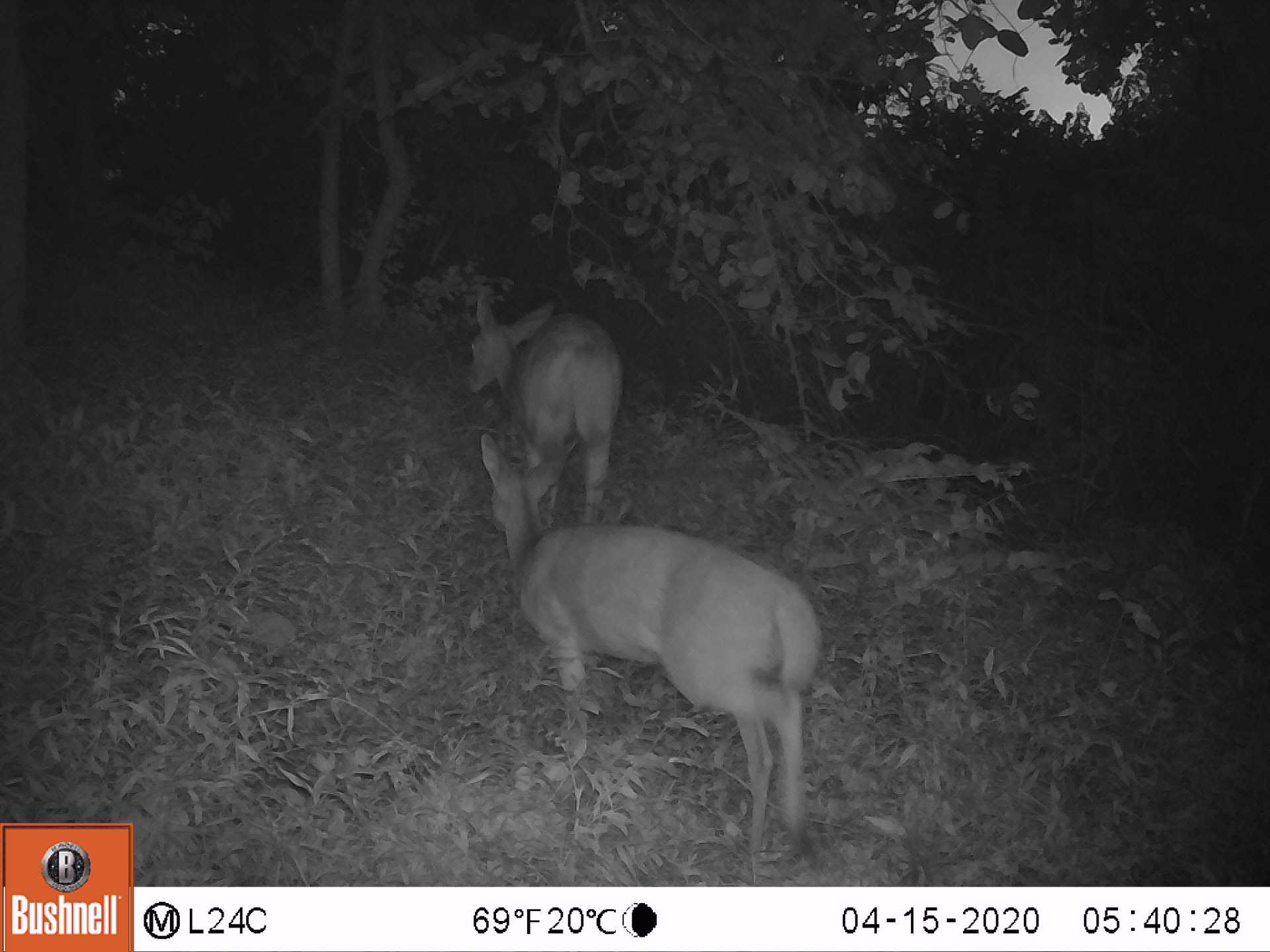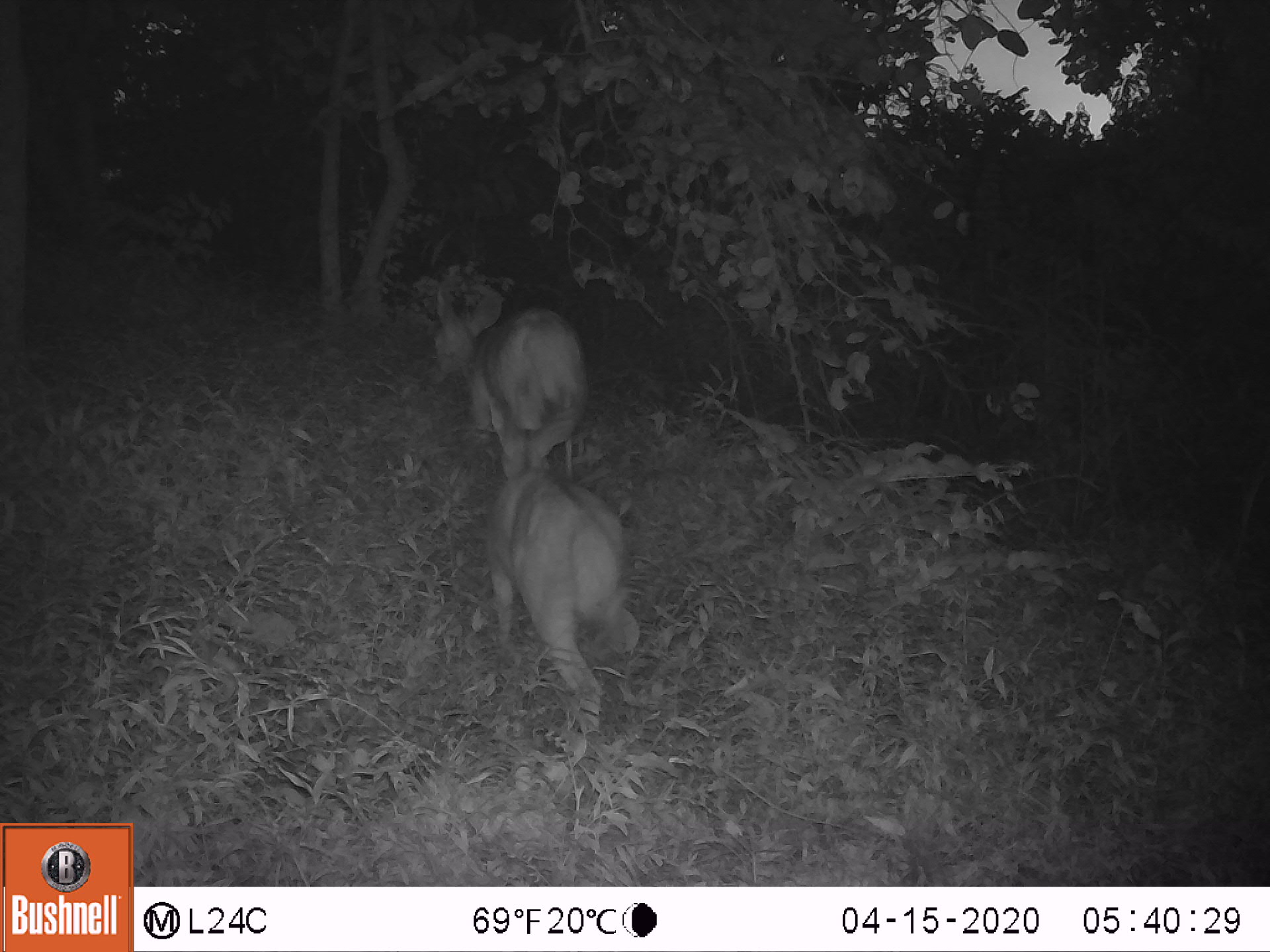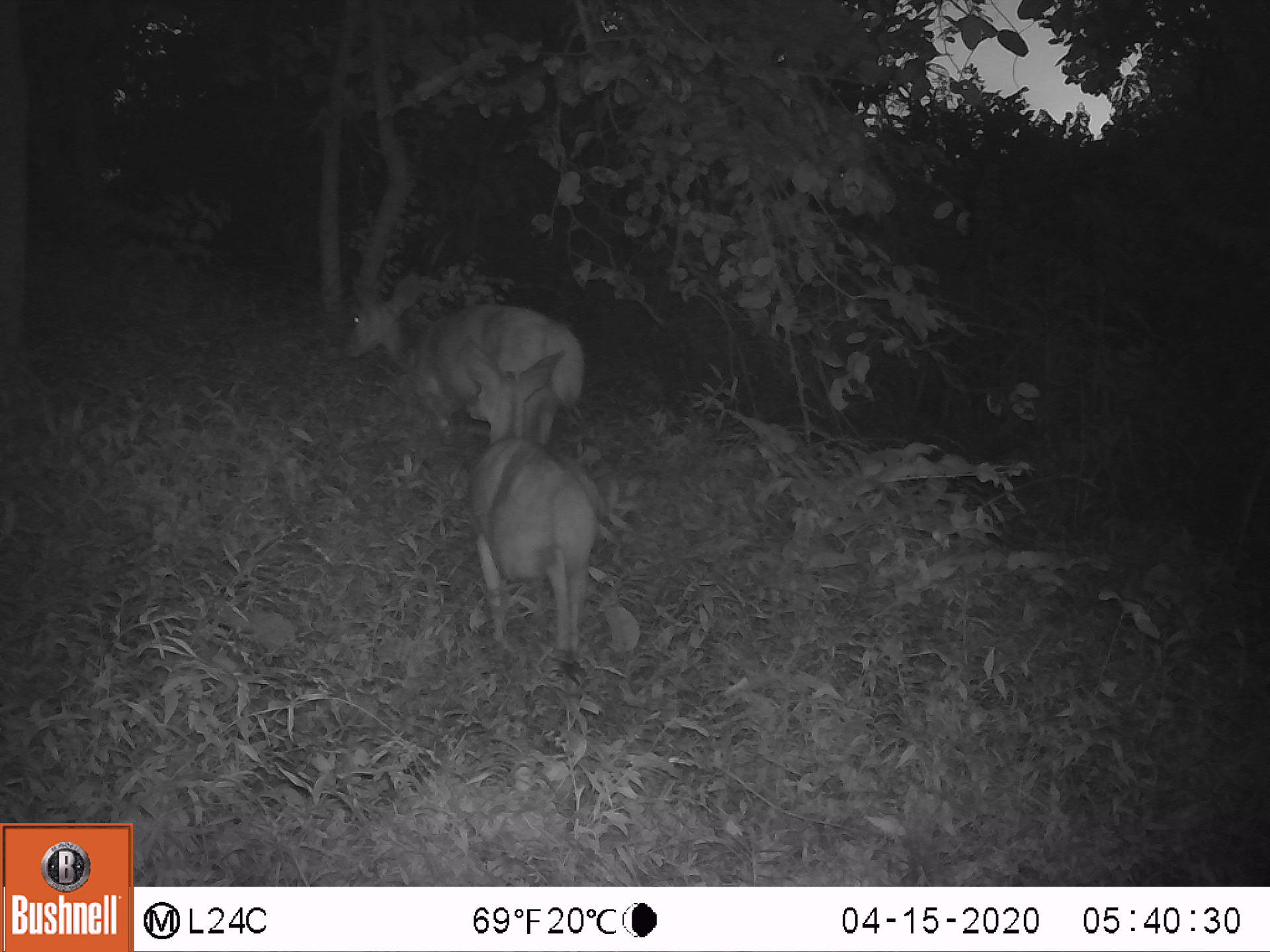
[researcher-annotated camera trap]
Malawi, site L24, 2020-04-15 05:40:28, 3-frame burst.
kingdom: Animalia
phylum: Chordata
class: Mammalia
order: Artiodactyla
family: Bovidae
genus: Tragelaphus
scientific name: Tragelaphus sylvaticus sylvaticus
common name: cape bushbuck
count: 2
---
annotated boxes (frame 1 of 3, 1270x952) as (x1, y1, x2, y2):
cape bushbuck: (475, 427, 823, 866); (461, 289, 625, 529)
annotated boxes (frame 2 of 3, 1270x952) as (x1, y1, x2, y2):
cape bushbuck: (481, 394, 628, 745); (425, 279, 593, 476)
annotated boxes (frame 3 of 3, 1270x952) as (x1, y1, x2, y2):
cape bushbuck: (459, 335, 604, 681); (337, 269, 588, 449)